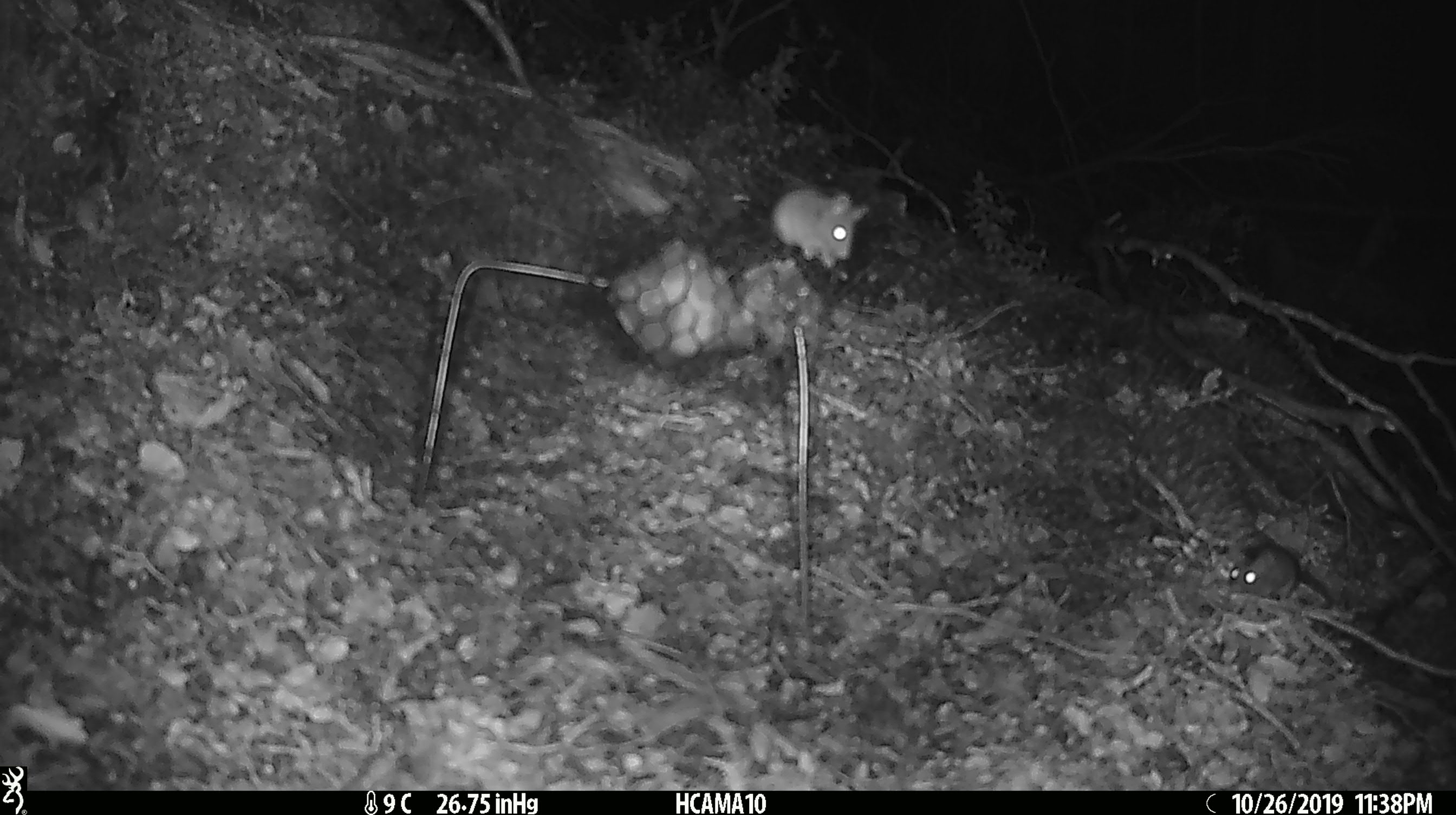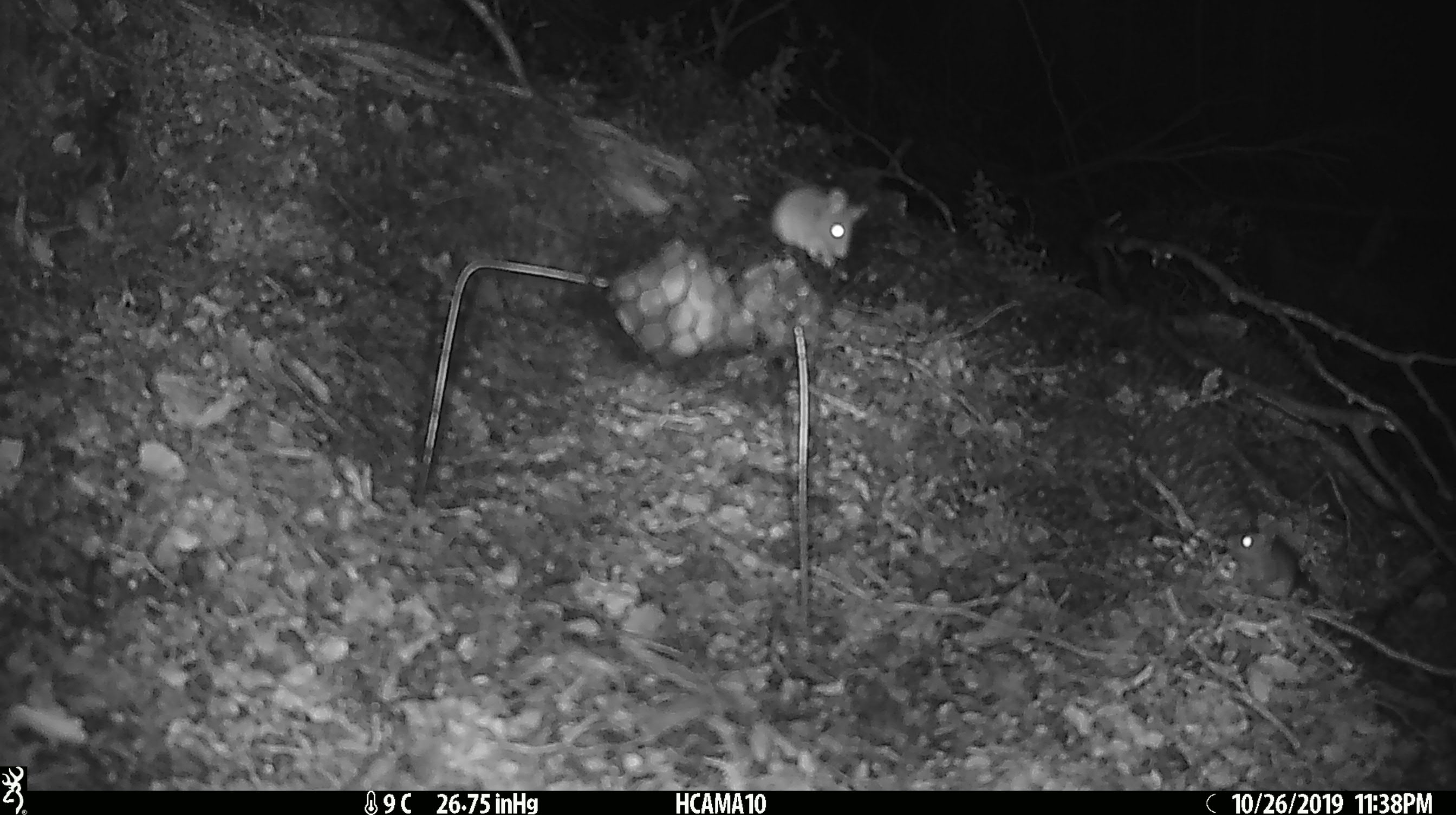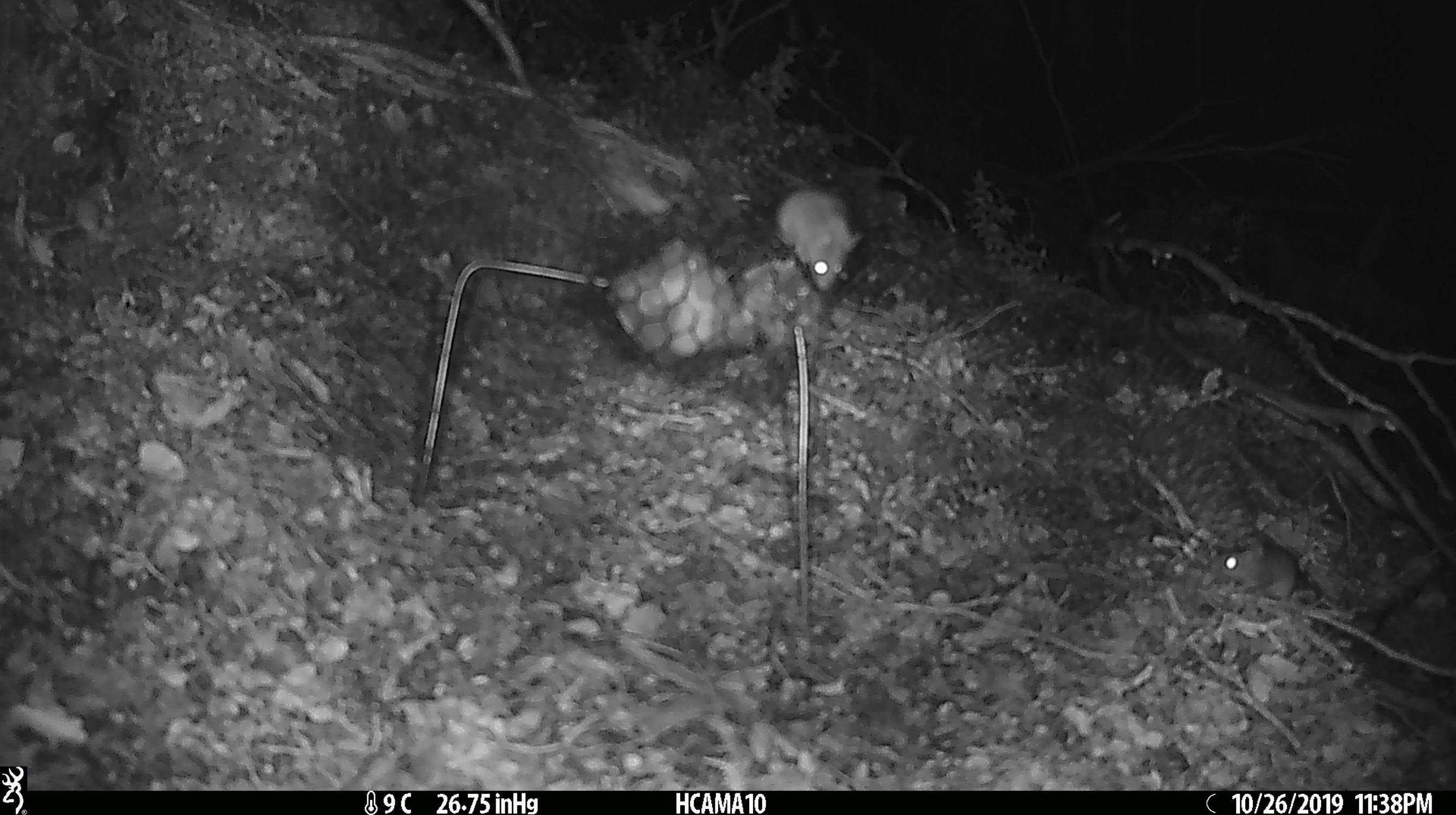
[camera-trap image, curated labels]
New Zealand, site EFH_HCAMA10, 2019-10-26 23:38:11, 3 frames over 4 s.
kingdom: Animalia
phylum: Chordata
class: Mammalia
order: Rodentia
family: Muridae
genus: Mus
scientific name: Mus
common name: mouse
Mouse (Mus).